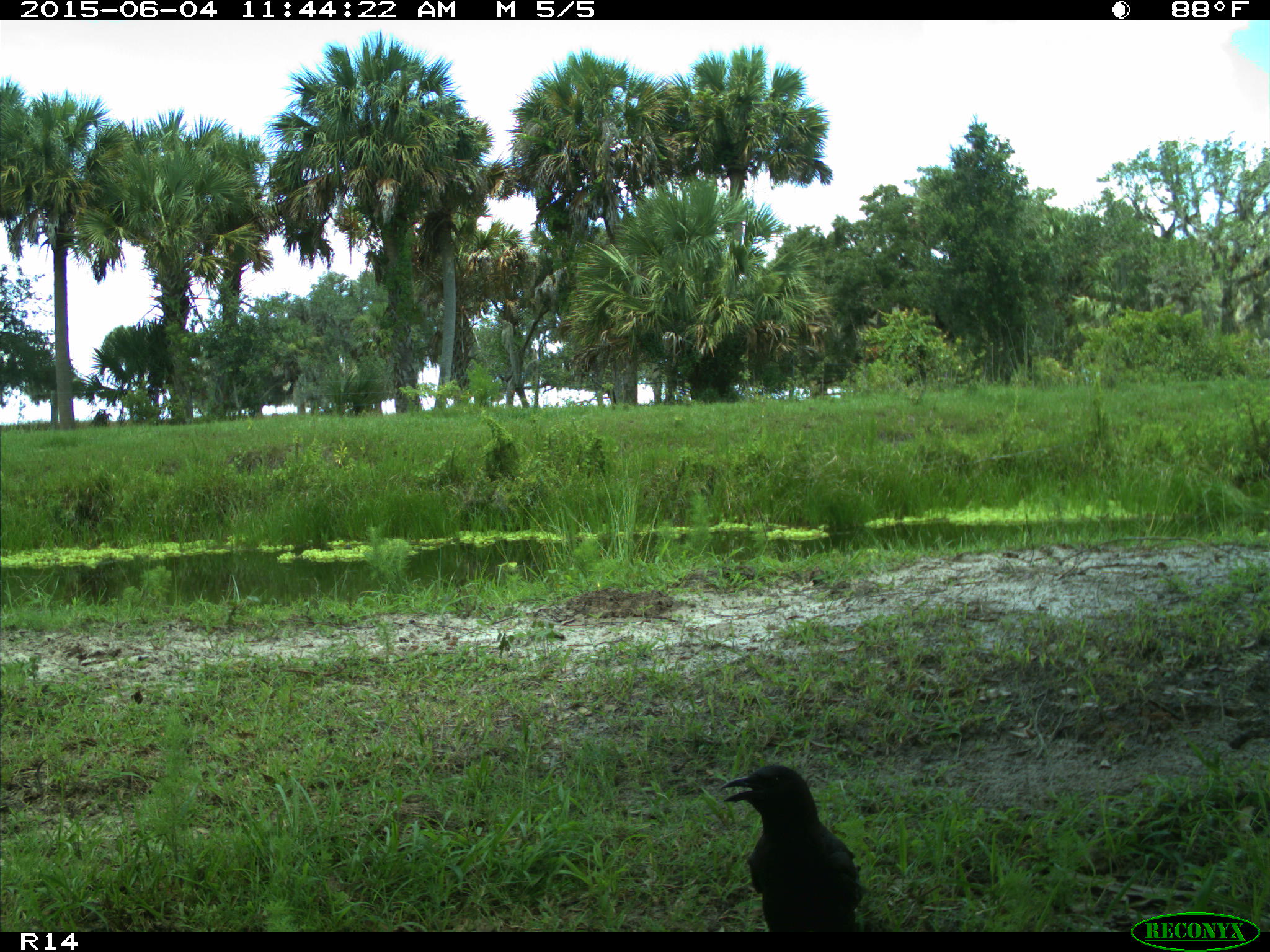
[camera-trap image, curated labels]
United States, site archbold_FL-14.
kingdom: Animalia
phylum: Chordata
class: Aves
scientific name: Aves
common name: birds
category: unidentified bird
Unidentified bird (birds) (Aves).